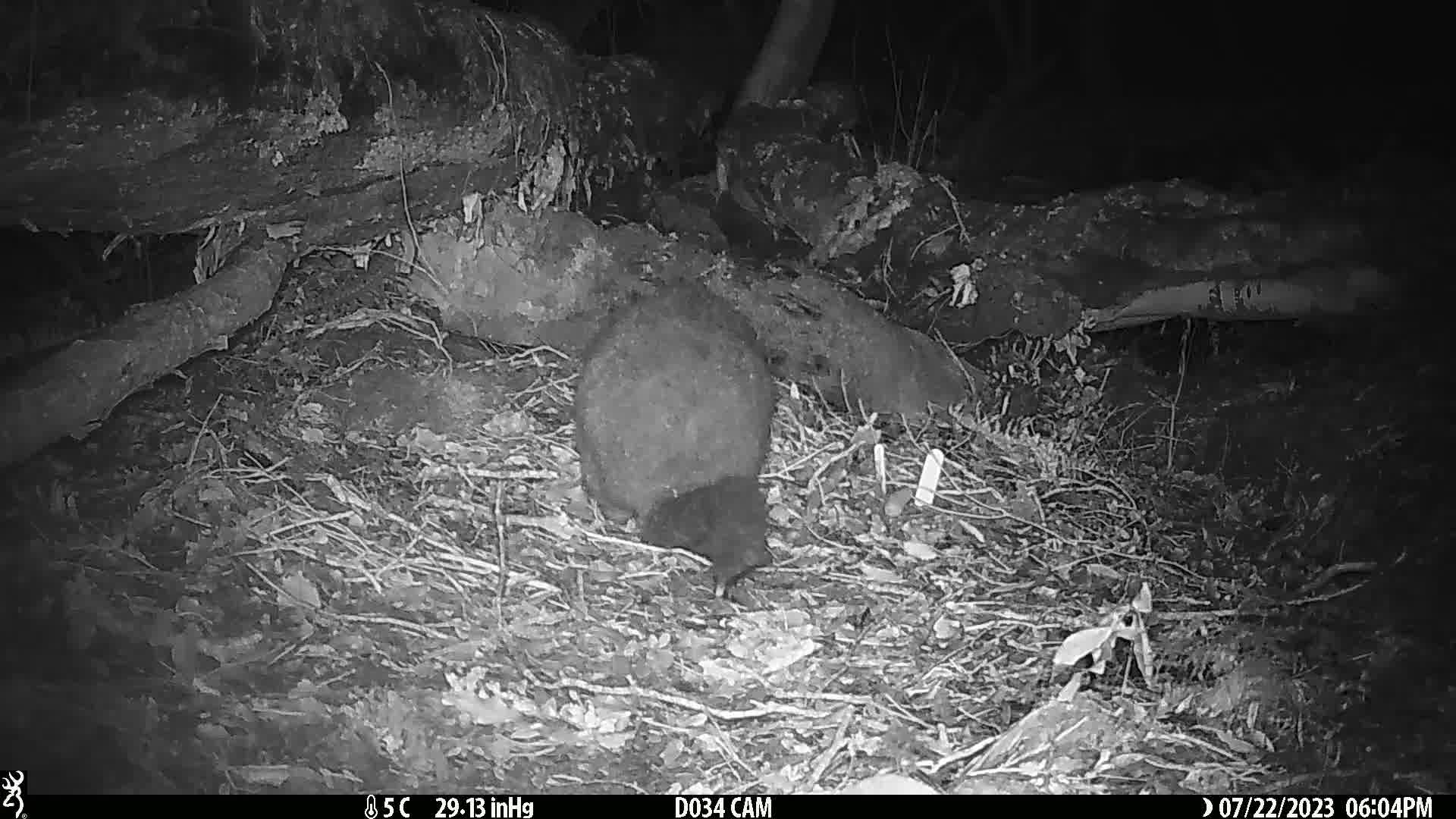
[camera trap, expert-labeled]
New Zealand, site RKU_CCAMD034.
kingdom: Animalia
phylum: Chordata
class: Mammalia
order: Diprotodontia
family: Phalangeridae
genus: Trichosurus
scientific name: Trichosurus vulpecula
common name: common brushtail possum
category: possum